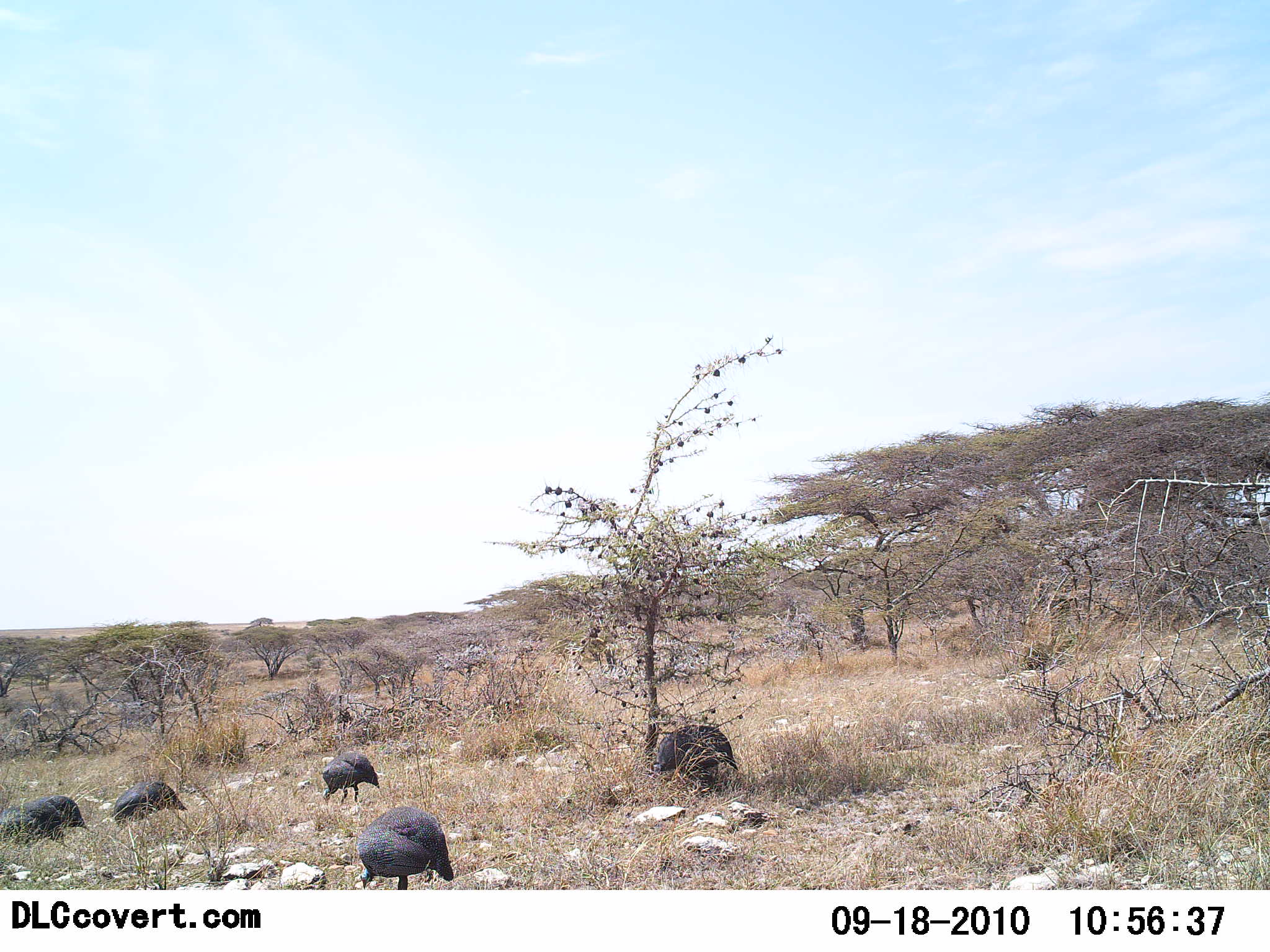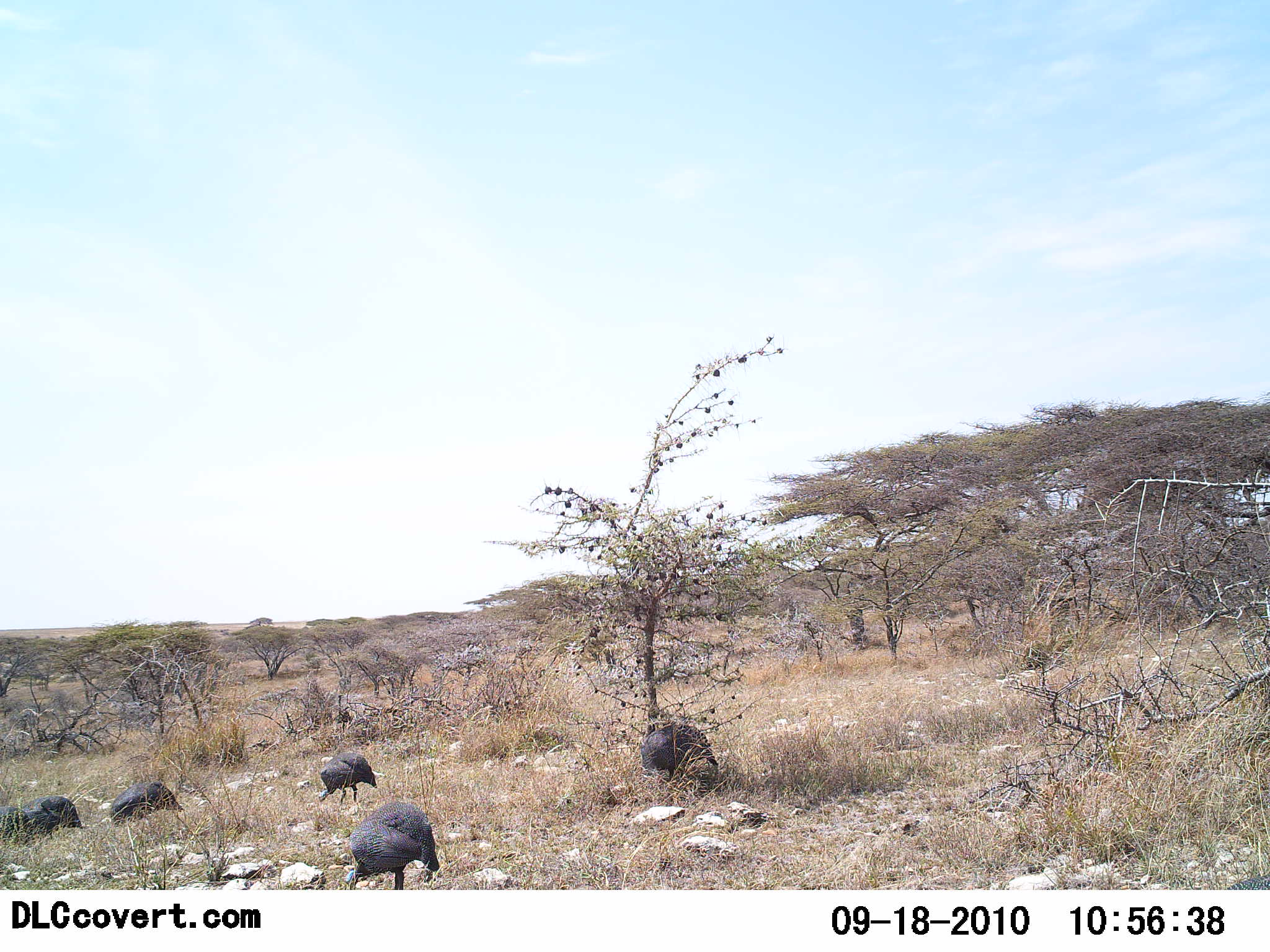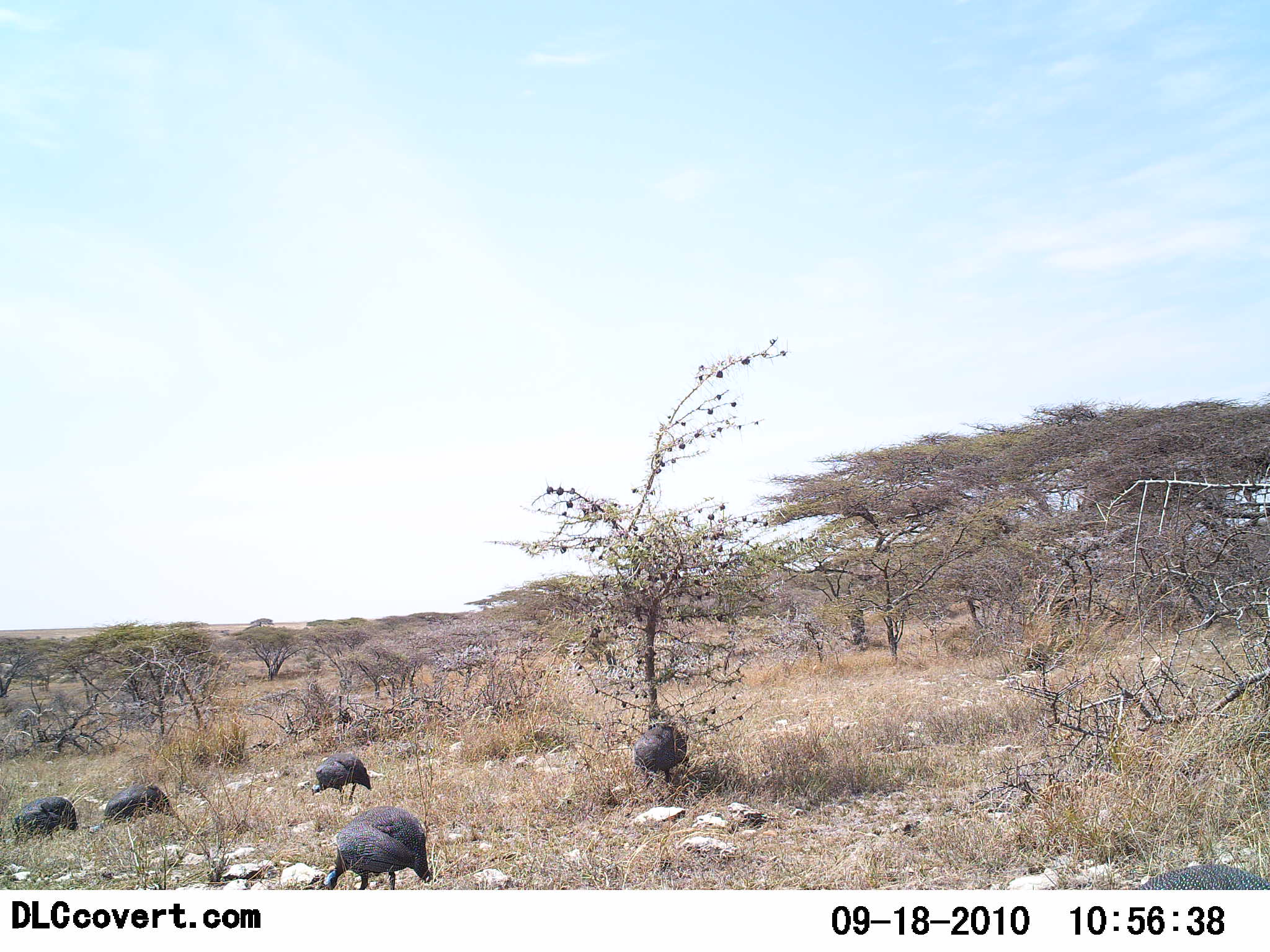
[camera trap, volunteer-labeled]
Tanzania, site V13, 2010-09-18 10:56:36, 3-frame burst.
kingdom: Animalia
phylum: Chordata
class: Aves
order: Galliformes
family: Numididae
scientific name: Numididae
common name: guinea fowl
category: guineafowl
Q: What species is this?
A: Guineafowl (guinea fowl) (Numididae).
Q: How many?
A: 6.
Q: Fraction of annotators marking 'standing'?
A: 25%.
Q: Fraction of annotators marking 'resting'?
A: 0%.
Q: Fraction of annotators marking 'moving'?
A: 58%.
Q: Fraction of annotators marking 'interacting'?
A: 0%.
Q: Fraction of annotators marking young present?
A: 0%.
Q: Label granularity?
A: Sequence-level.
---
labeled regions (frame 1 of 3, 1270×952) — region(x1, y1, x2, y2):
animal: region(352, 806, 454, 890); region(657, 725, 737, 788); region(0, 796, 86, 847); region(113, 781, 187, 827); region(322, 750, 381, 806)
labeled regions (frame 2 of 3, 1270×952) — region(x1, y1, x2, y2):
animal: region(348, 802, 442, 889); region(640, 722, 721, 791); region(109, 780, 185, 828); region(319, 751, 377, 806); region(22, 795, 83, 845); region(0, 806, 35, 850)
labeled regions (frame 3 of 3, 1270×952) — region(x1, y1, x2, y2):
animal: region(322, 807, 436, 889); region(631, 722, 688, 790); region(12, 796, 79, 840); region(311, 755, 372, 803); region(105, 783, 174, 823)